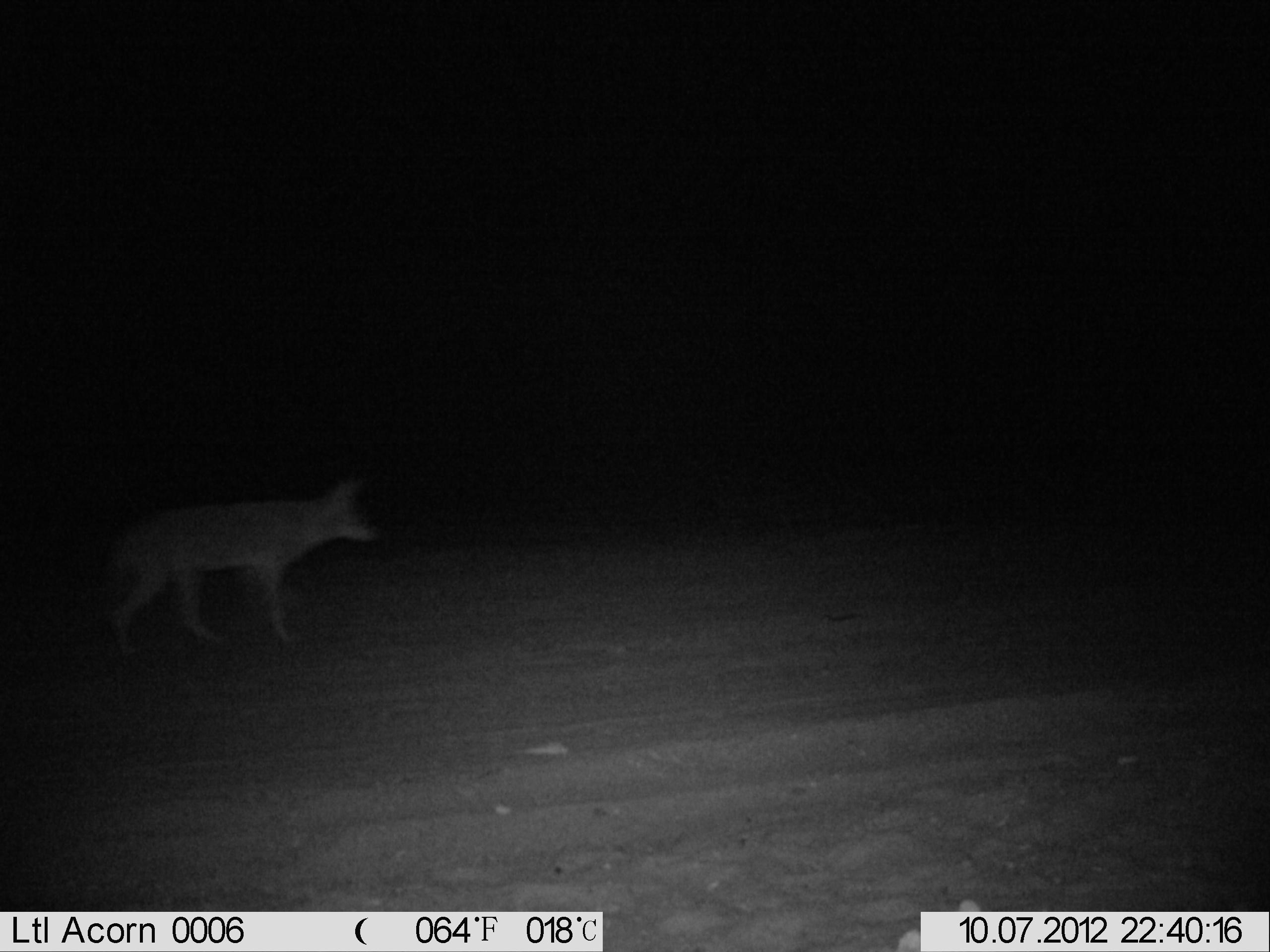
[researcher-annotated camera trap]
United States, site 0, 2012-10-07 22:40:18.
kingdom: Animalia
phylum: Chordata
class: Mammalia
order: Carnivora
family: Canidae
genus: Canis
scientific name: Canis latrans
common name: coyote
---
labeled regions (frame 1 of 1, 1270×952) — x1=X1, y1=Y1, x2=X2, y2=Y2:
coyote: x1=97, y1=474, x2=384, y2=671